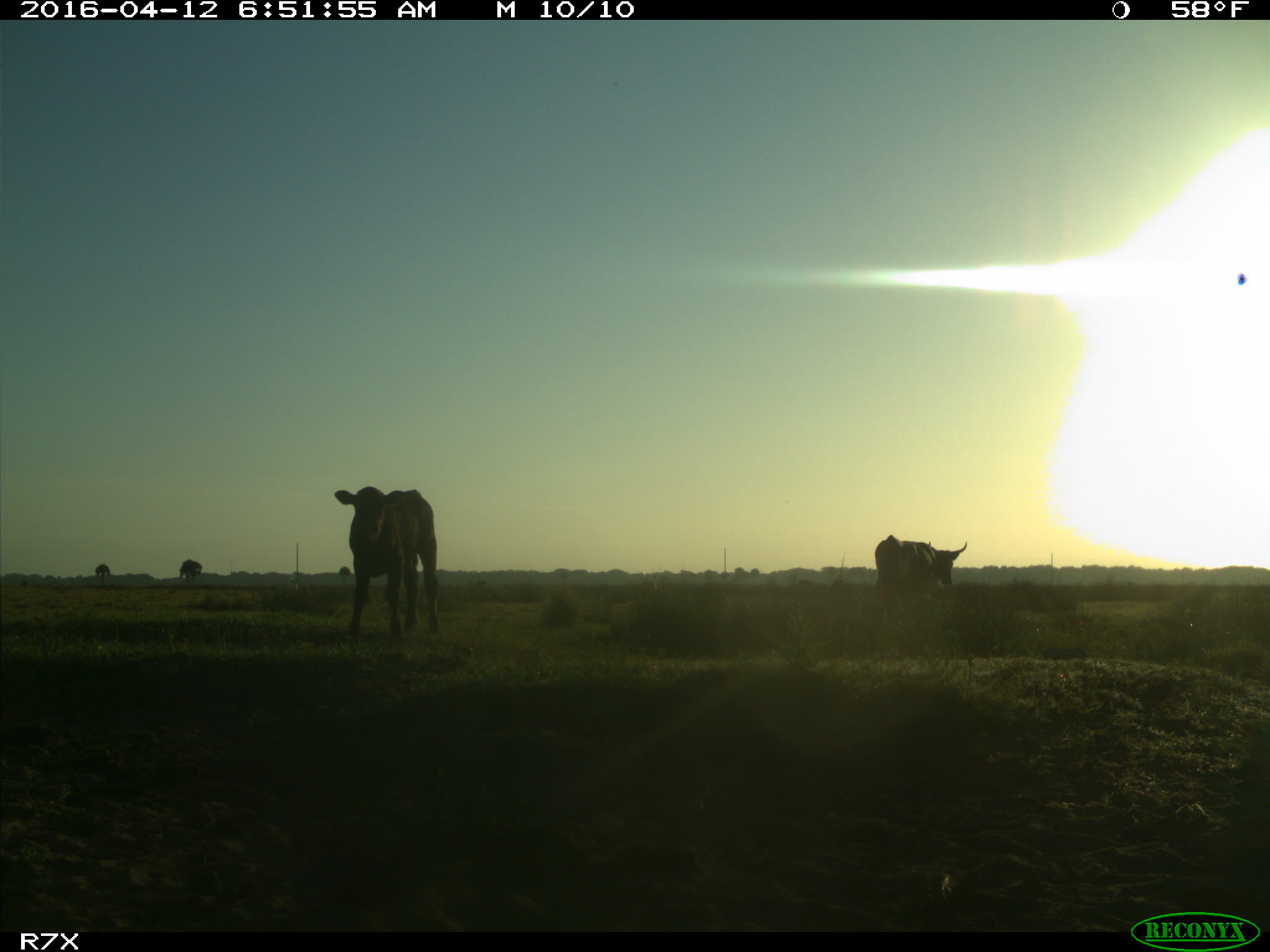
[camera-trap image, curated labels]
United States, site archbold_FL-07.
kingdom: Animalia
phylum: Chordata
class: Mammalia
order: Artiodactyla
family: Bovidae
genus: Bos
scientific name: Bos taurus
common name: domestic cow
Bos taurus (domestic cow).